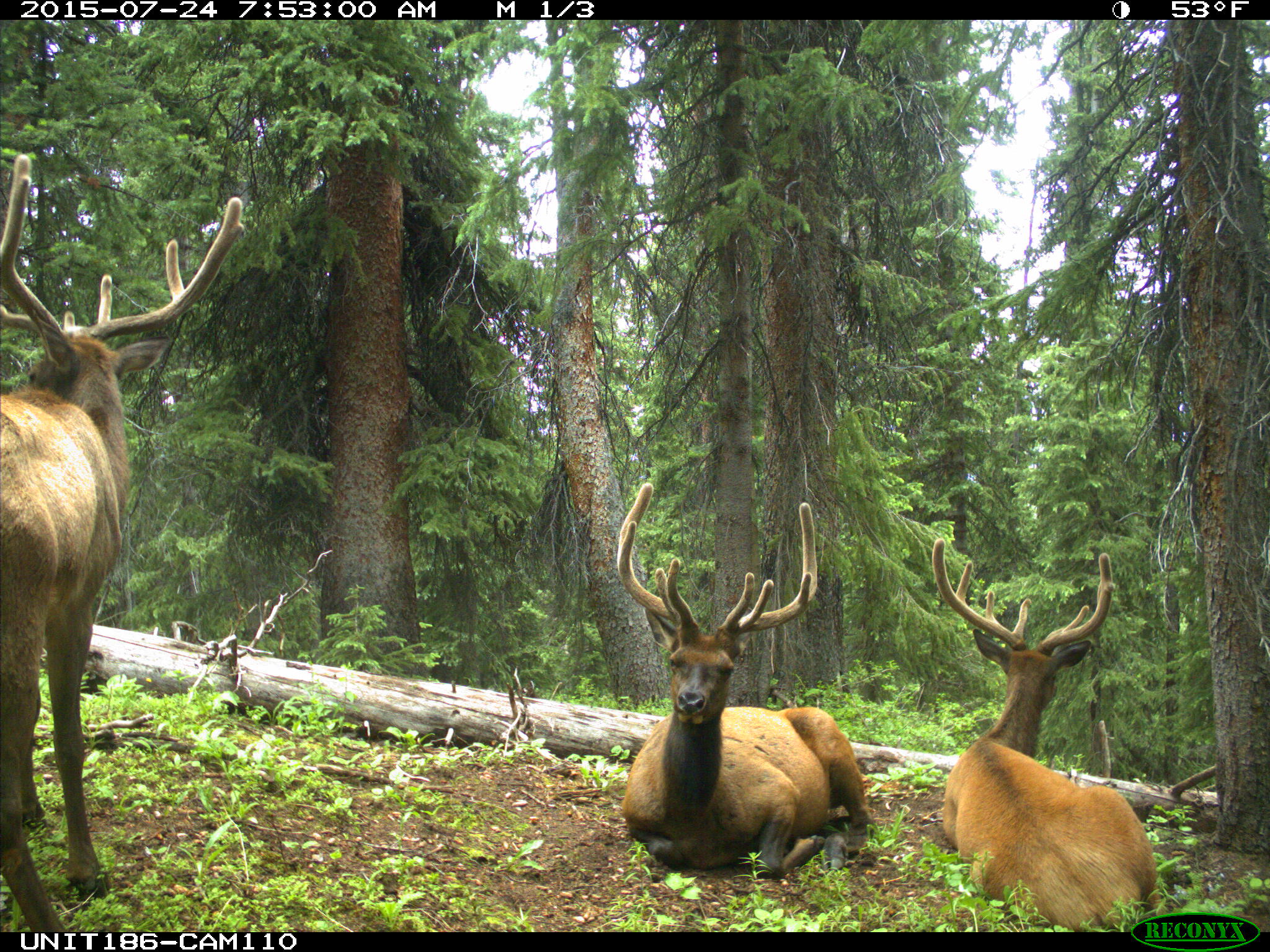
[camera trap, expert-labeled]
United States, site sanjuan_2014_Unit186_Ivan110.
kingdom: Animalia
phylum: Chordata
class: Mammalia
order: Artiodactyla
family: Cervidae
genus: Cervus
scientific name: Cervus elaphus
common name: red deer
Cervus elaphus (red deer).